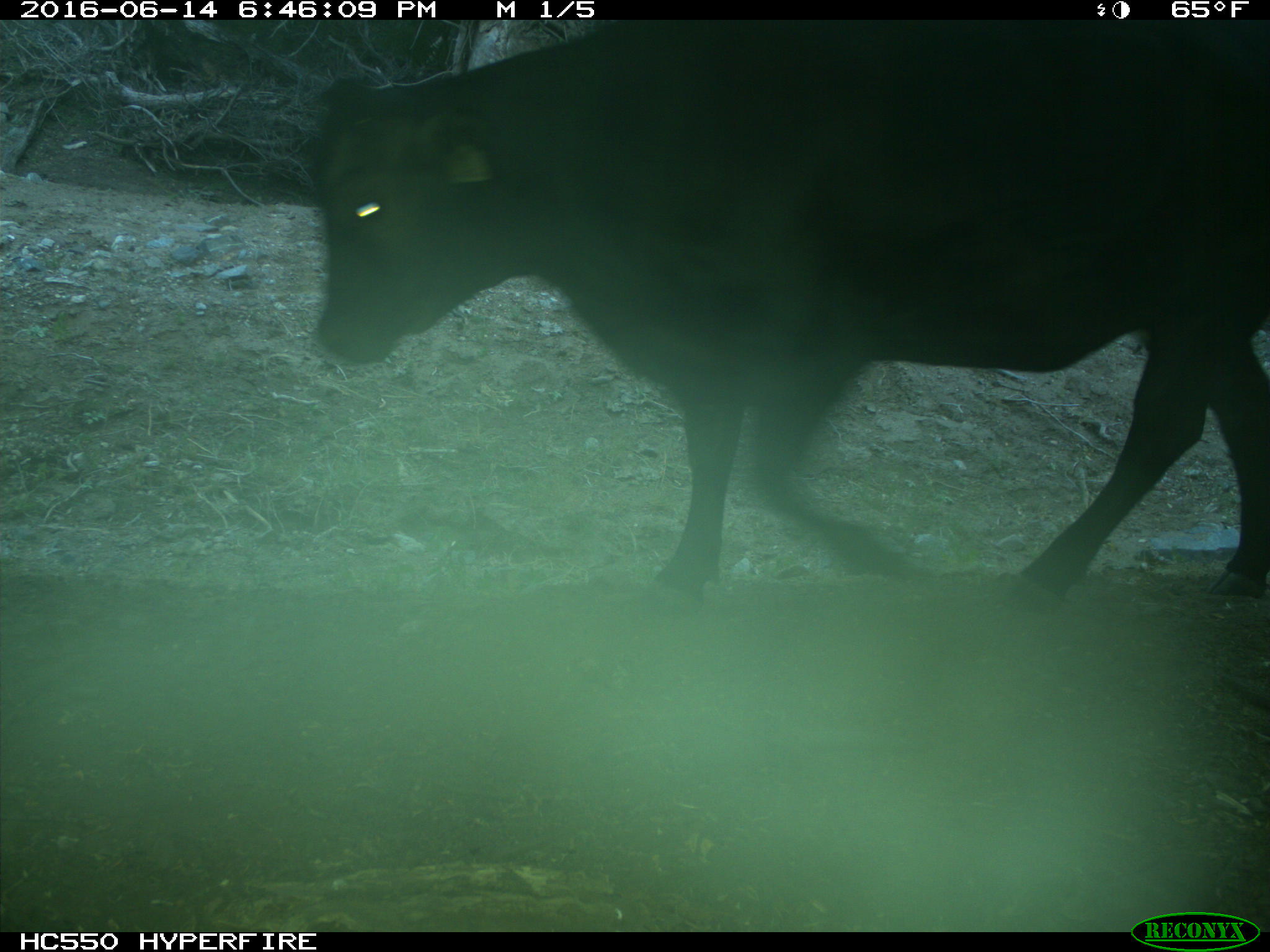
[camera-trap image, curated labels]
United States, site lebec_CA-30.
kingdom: Animalia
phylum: Chordata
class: Mammalia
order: Artiodactyla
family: Bovidae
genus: Bos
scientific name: Bos taurus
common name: domestic cow